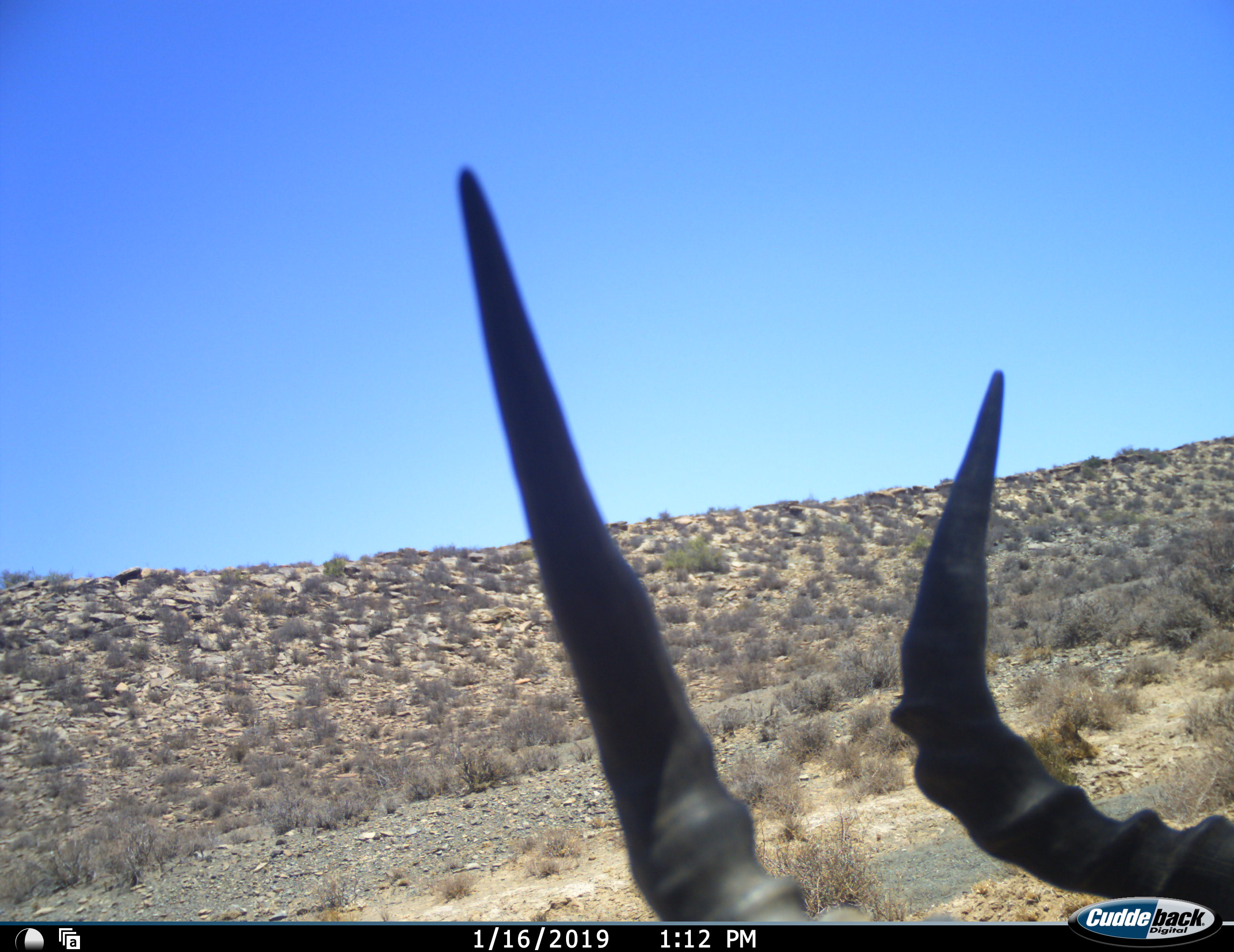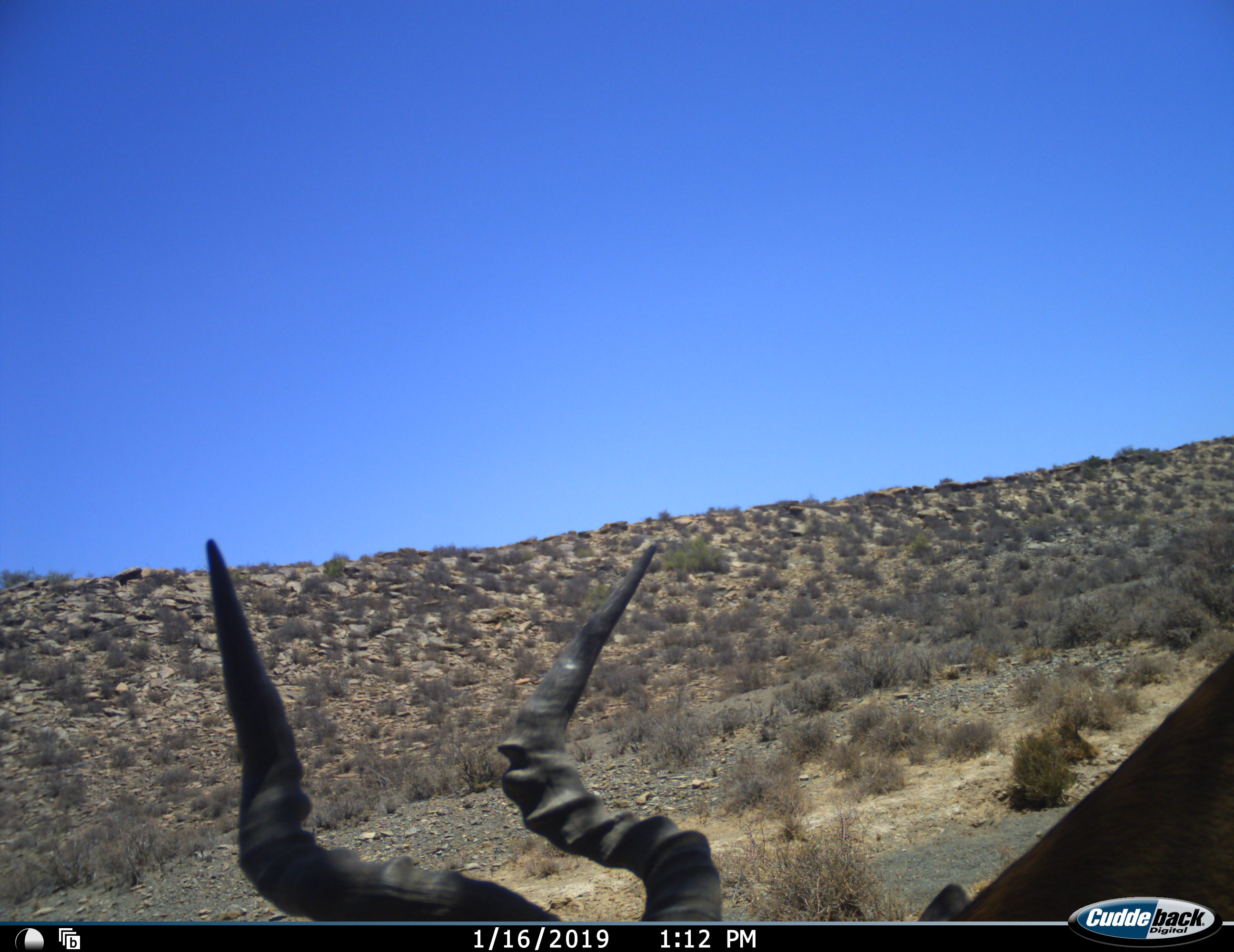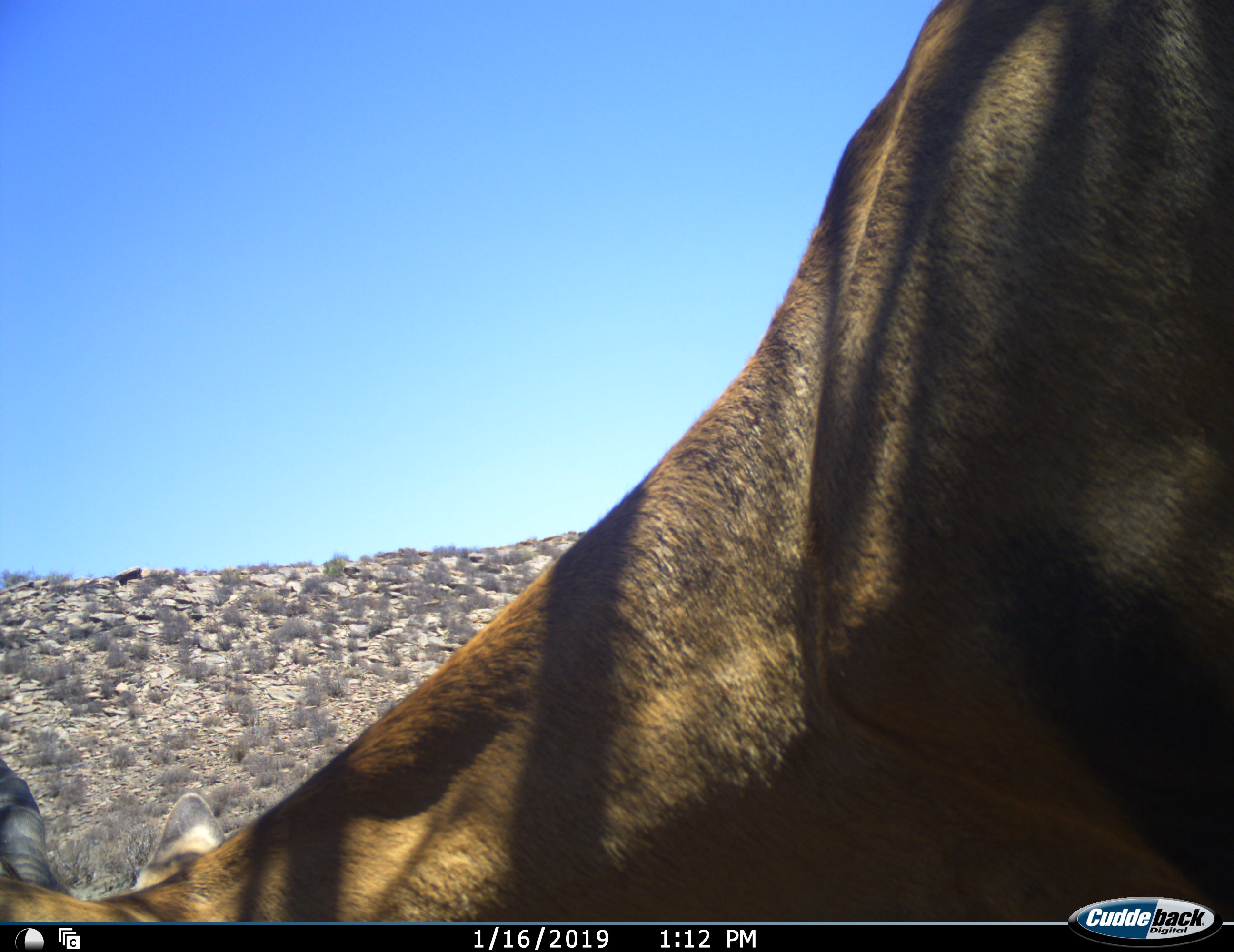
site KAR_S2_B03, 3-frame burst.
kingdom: Animalia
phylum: Chordata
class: Mammalia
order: Artiodactyla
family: Bovidae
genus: Alcelaphus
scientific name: Alcelaphus buselaphus caama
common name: red hartebeest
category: hartebeestred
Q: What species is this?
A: Hartebeestred (red hartebeest) (Alcelaphus buselaphus caama).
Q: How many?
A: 1.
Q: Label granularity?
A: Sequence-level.